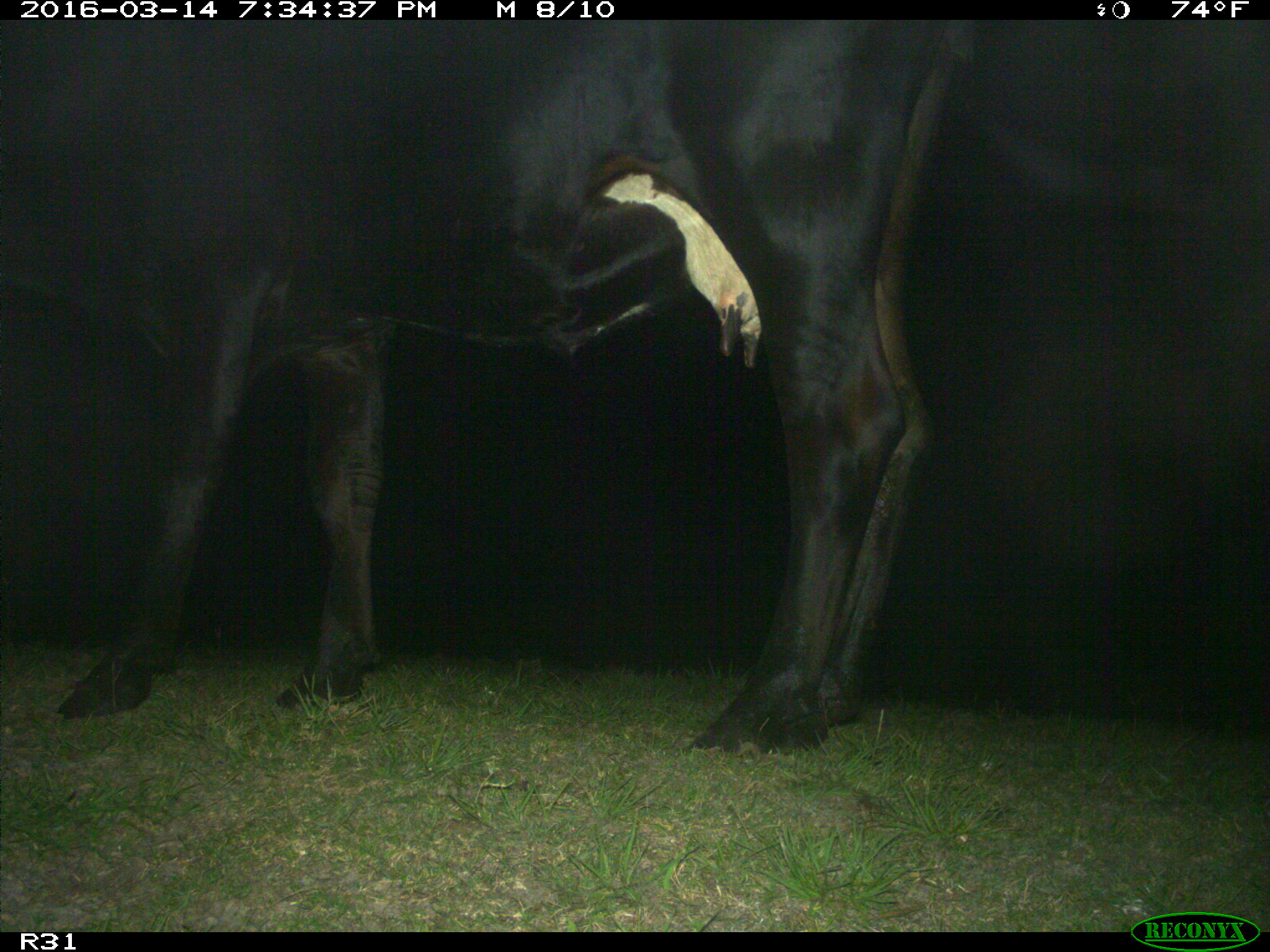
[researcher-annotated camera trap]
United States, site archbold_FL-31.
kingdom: Animalia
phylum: Chordata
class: Mammalia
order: Artiodactyla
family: Bovidae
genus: Bos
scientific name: Bos taurus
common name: domestic cow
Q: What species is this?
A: Bos taurus (domestic cow).